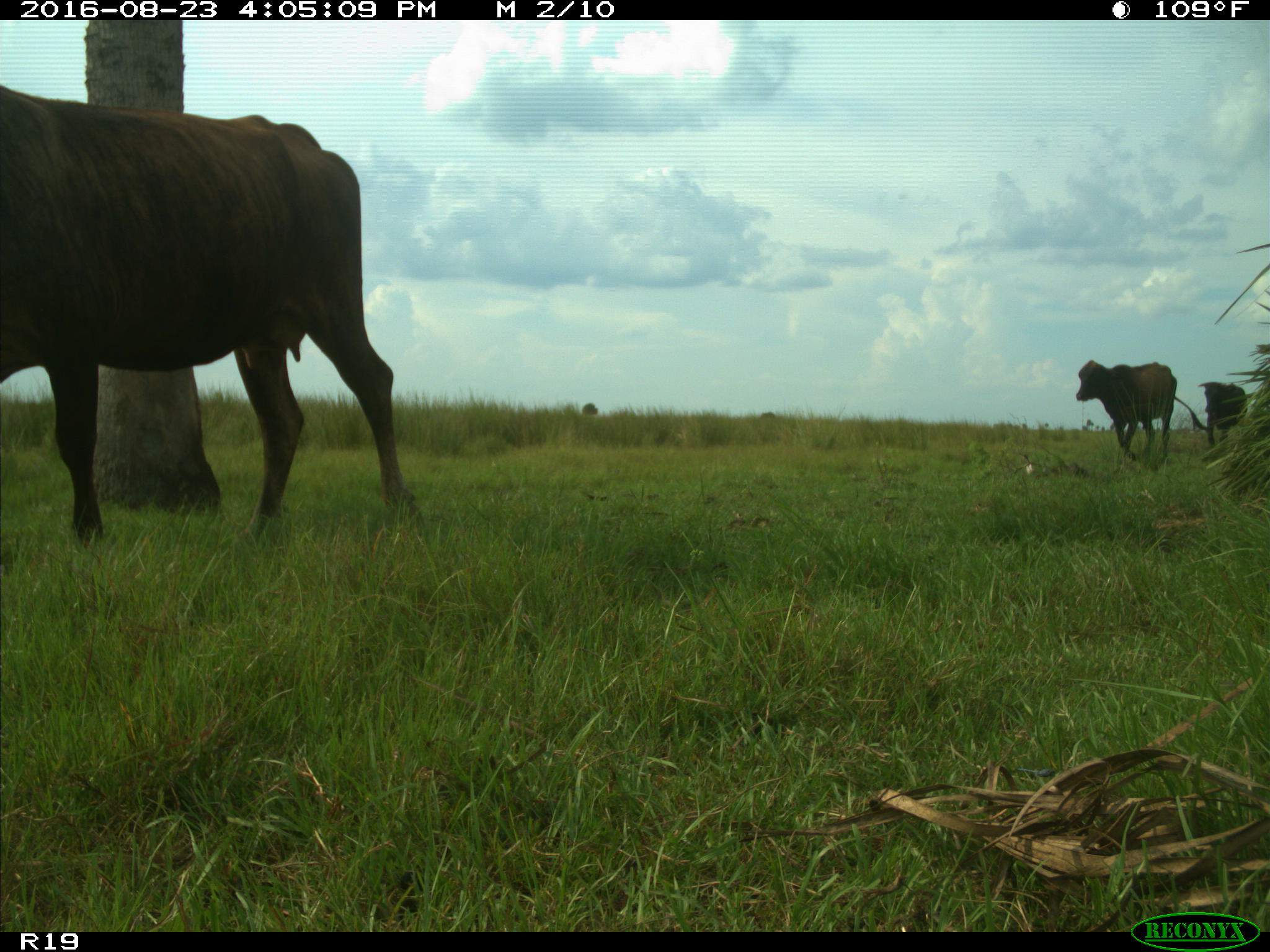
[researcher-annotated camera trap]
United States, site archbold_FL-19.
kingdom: Animalia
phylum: Chordata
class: Mammalia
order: Artiodactyla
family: Bovidae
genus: Bos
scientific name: Bos taurus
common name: domestic cow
Bos taurus (domestic cow).